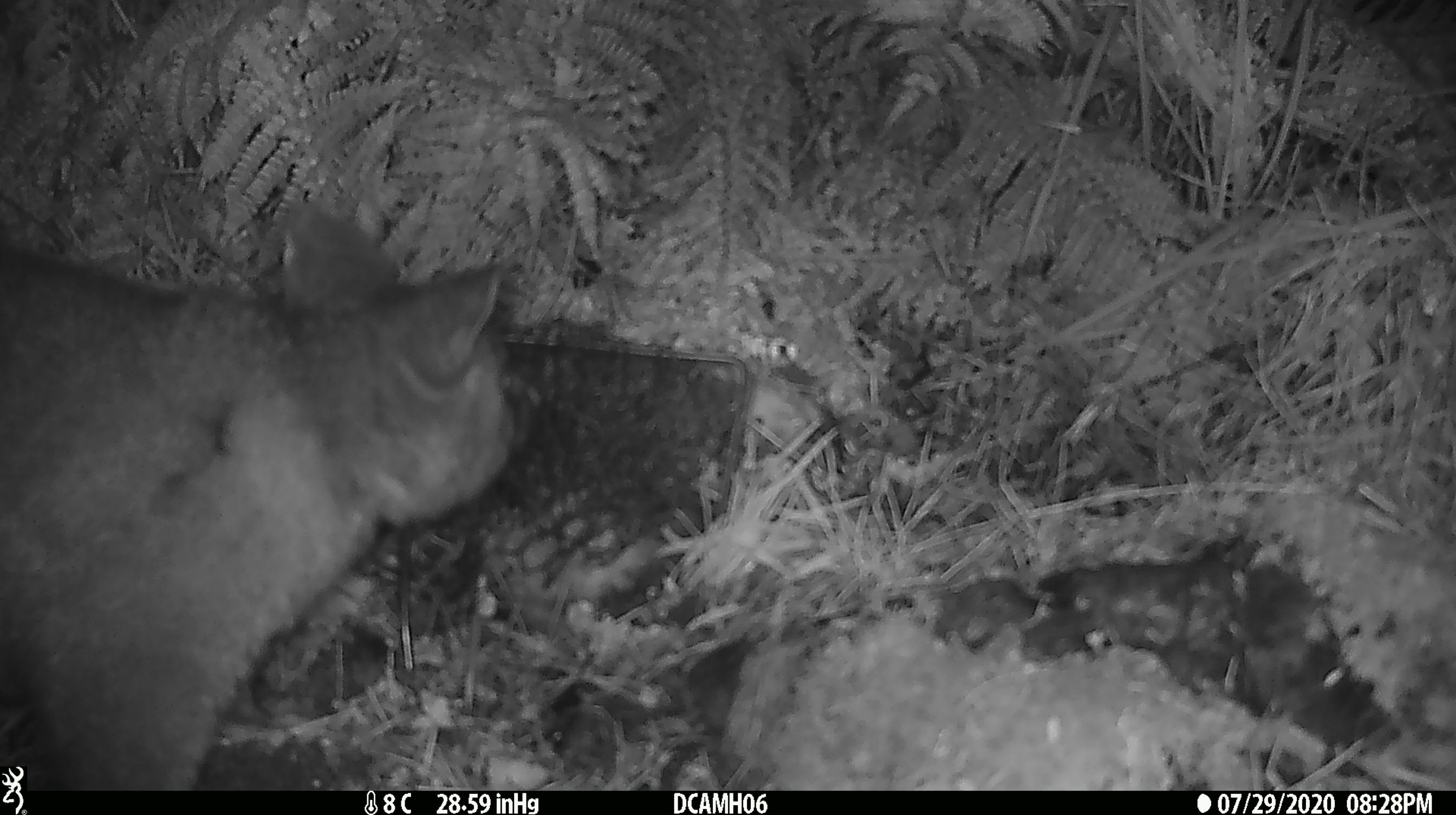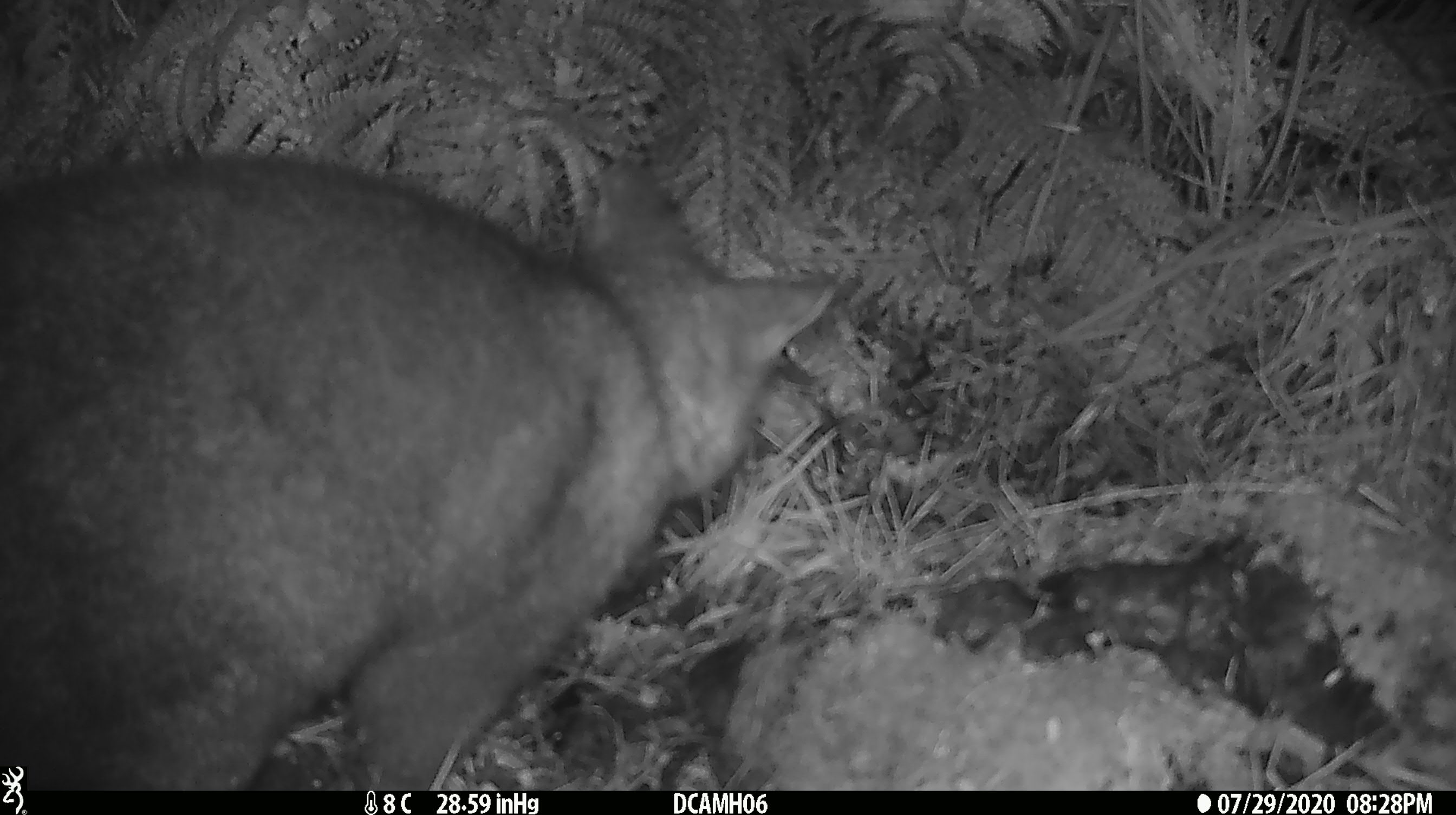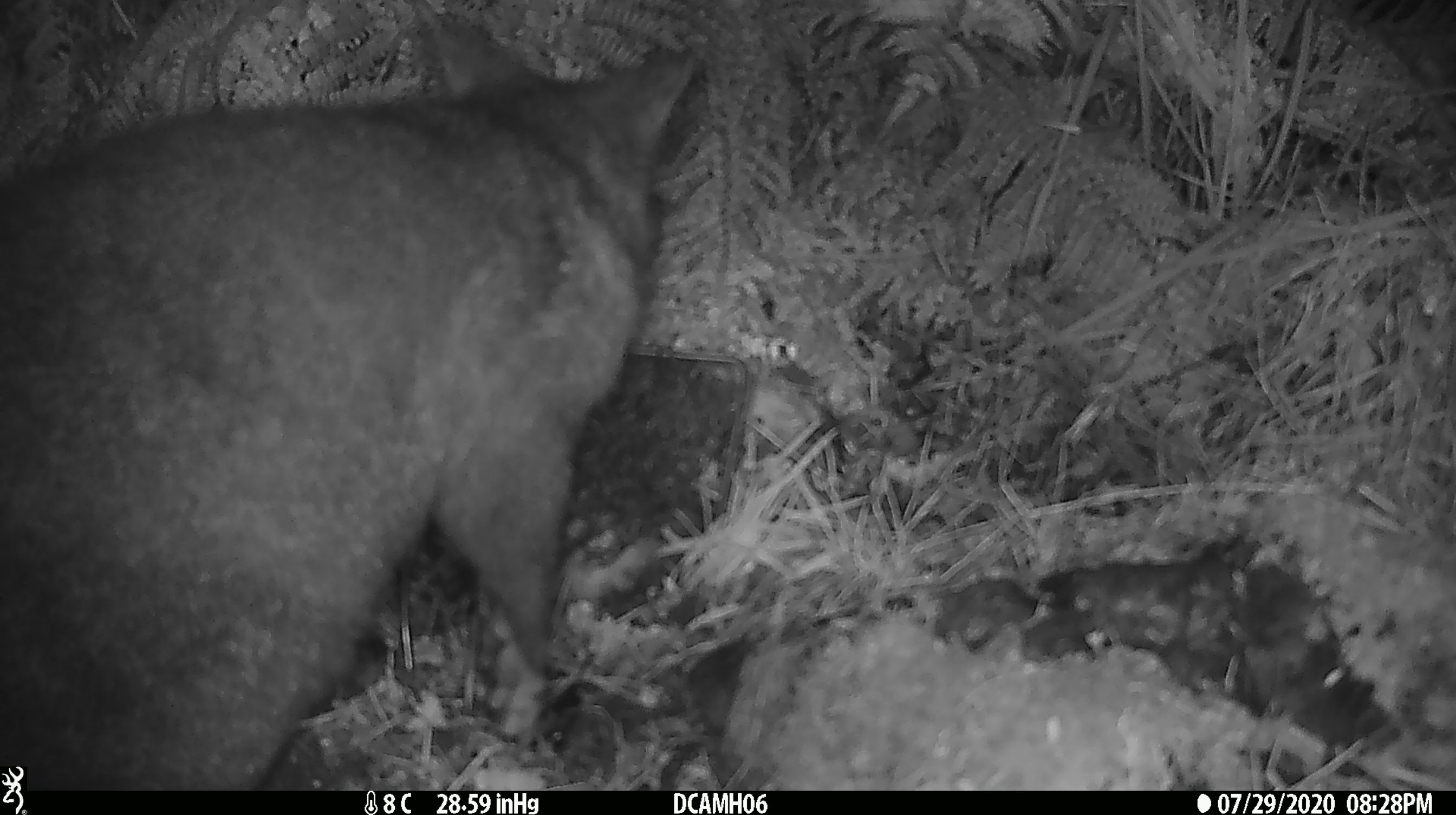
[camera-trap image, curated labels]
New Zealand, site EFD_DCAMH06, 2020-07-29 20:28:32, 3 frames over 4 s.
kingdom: Animalia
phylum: Chordata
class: Mammalia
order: Diprotodontia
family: Phalangeridae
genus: Trichosurus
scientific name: Trichosurus vulpecula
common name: common brushtail possum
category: possum